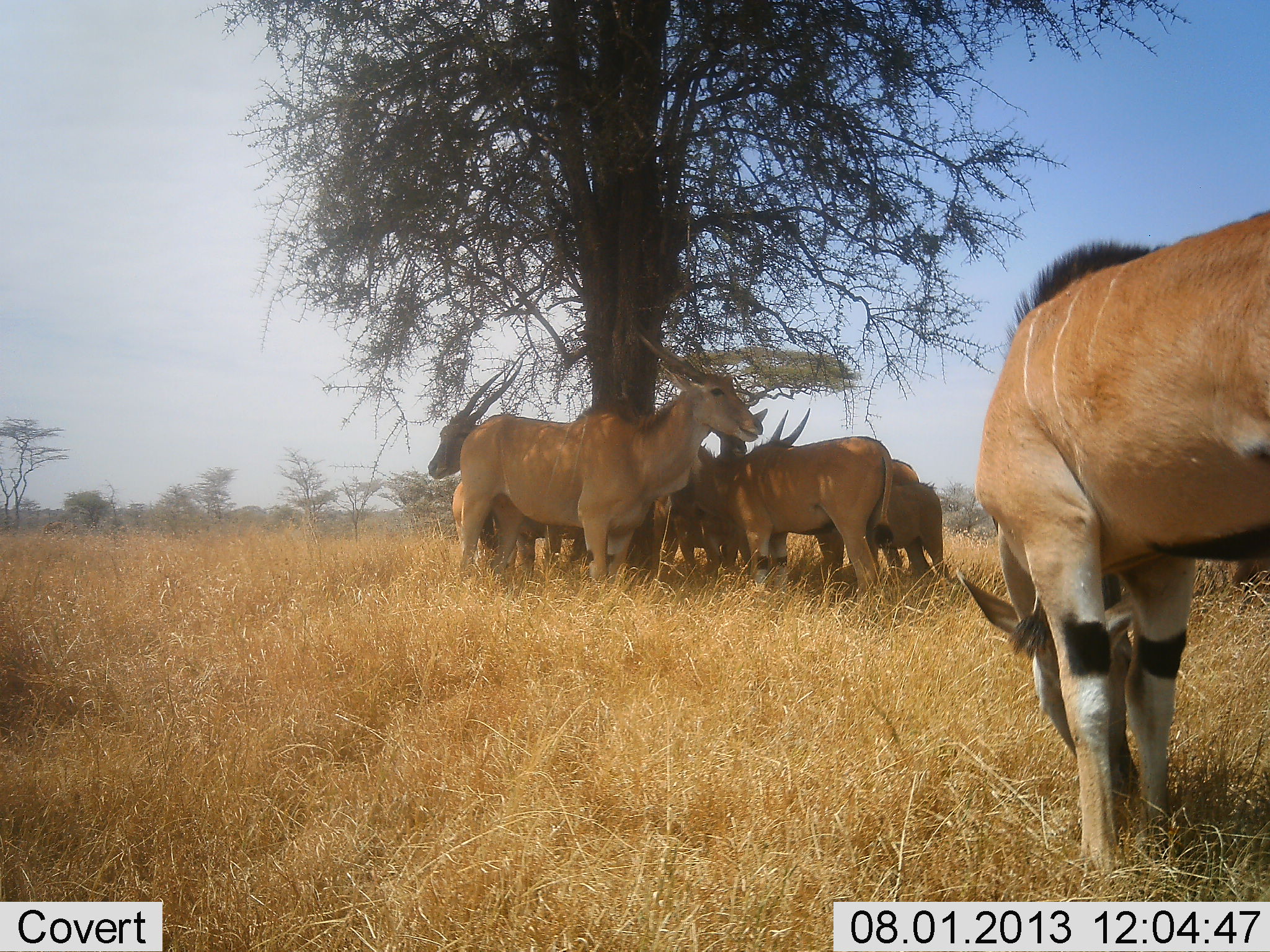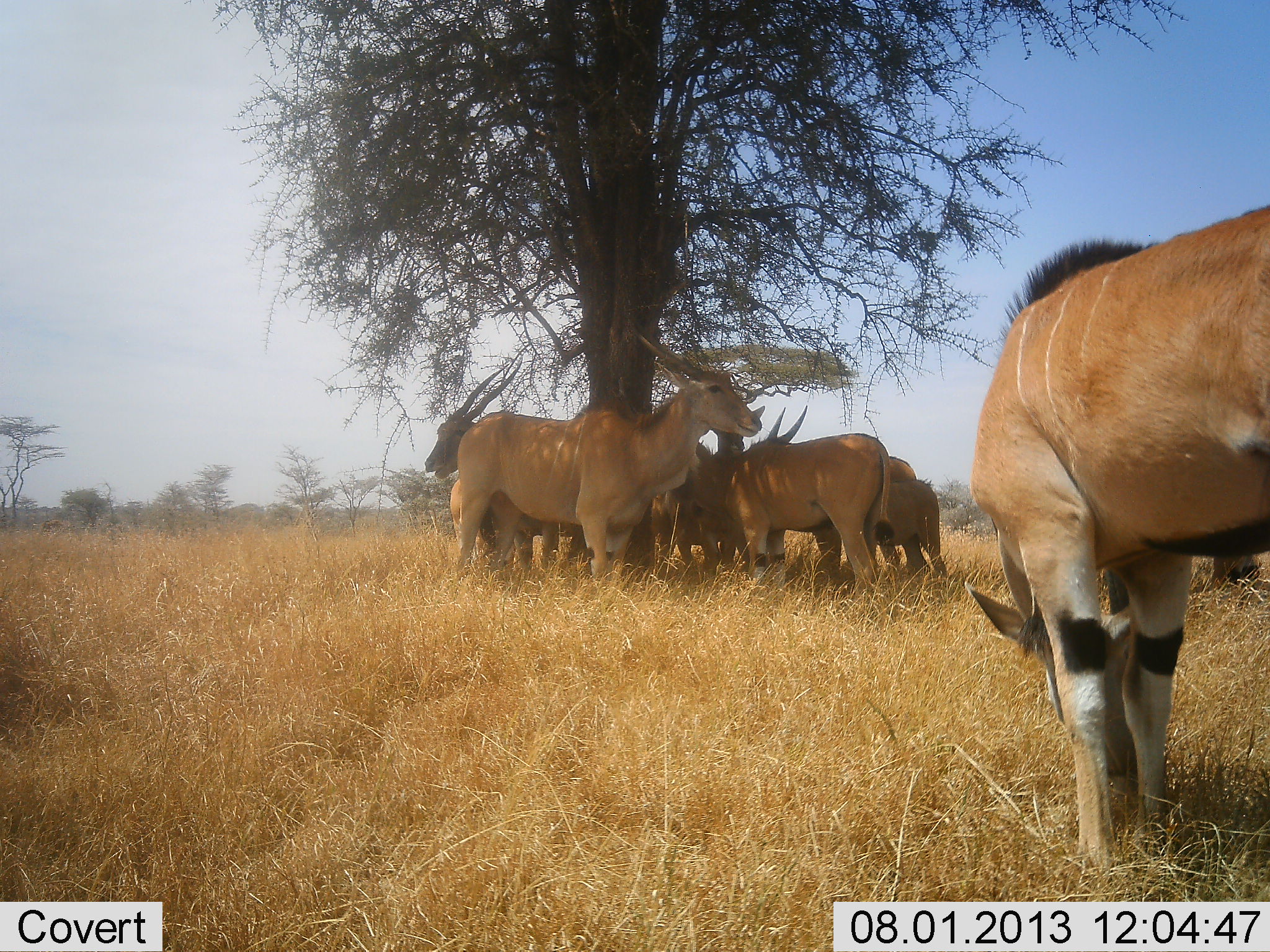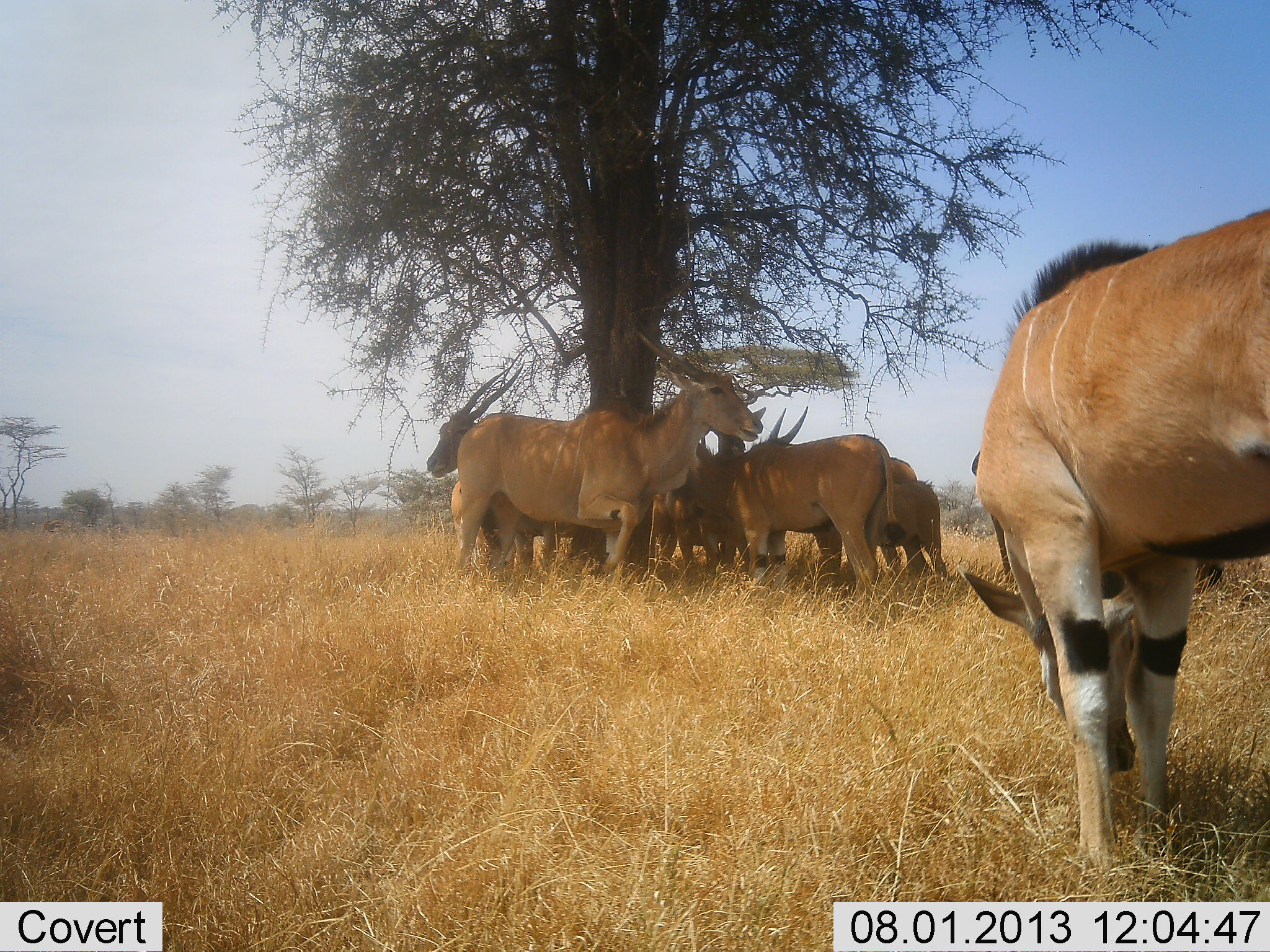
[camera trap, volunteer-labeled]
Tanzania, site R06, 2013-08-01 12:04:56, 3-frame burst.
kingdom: Animalia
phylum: Chordata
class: Mammalia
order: Artiodactyla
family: Bovidae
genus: Tragelaphus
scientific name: Tragelaphus oryx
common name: eland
Eland (Tragelaphus oryx), count 8. Behavior (volunteer vote fractions): standing 90%, resting 27%, moving 0%, interacting 10%. Young present (vote fraction): 10%. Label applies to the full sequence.